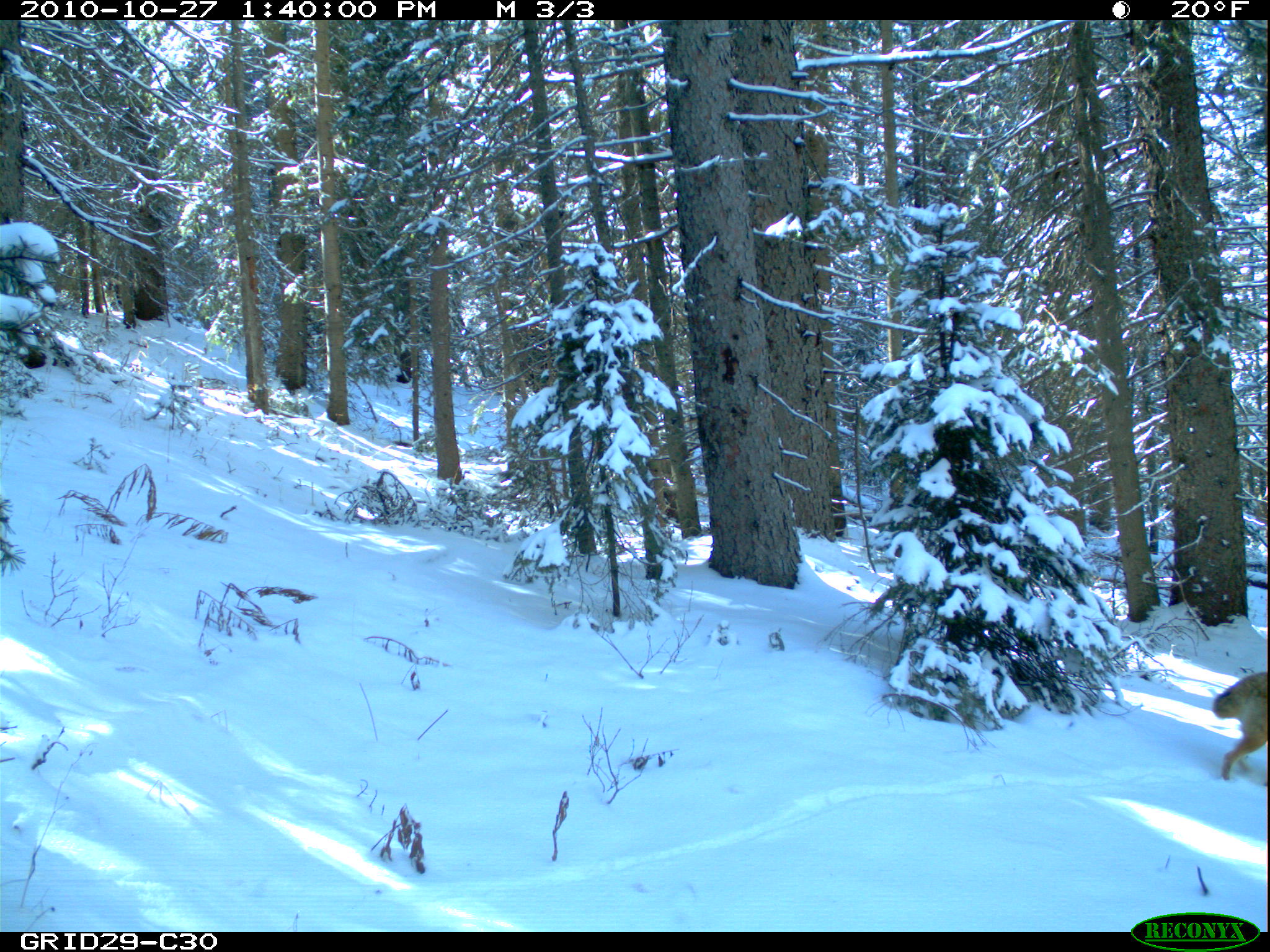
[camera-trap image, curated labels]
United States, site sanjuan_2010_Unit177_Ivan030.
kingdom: Animalia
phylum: Chordata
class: Mammalia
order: Carnivora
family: Canidae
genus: Canis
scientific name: Canis latrans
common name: coyote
Canis latrans (coyote).